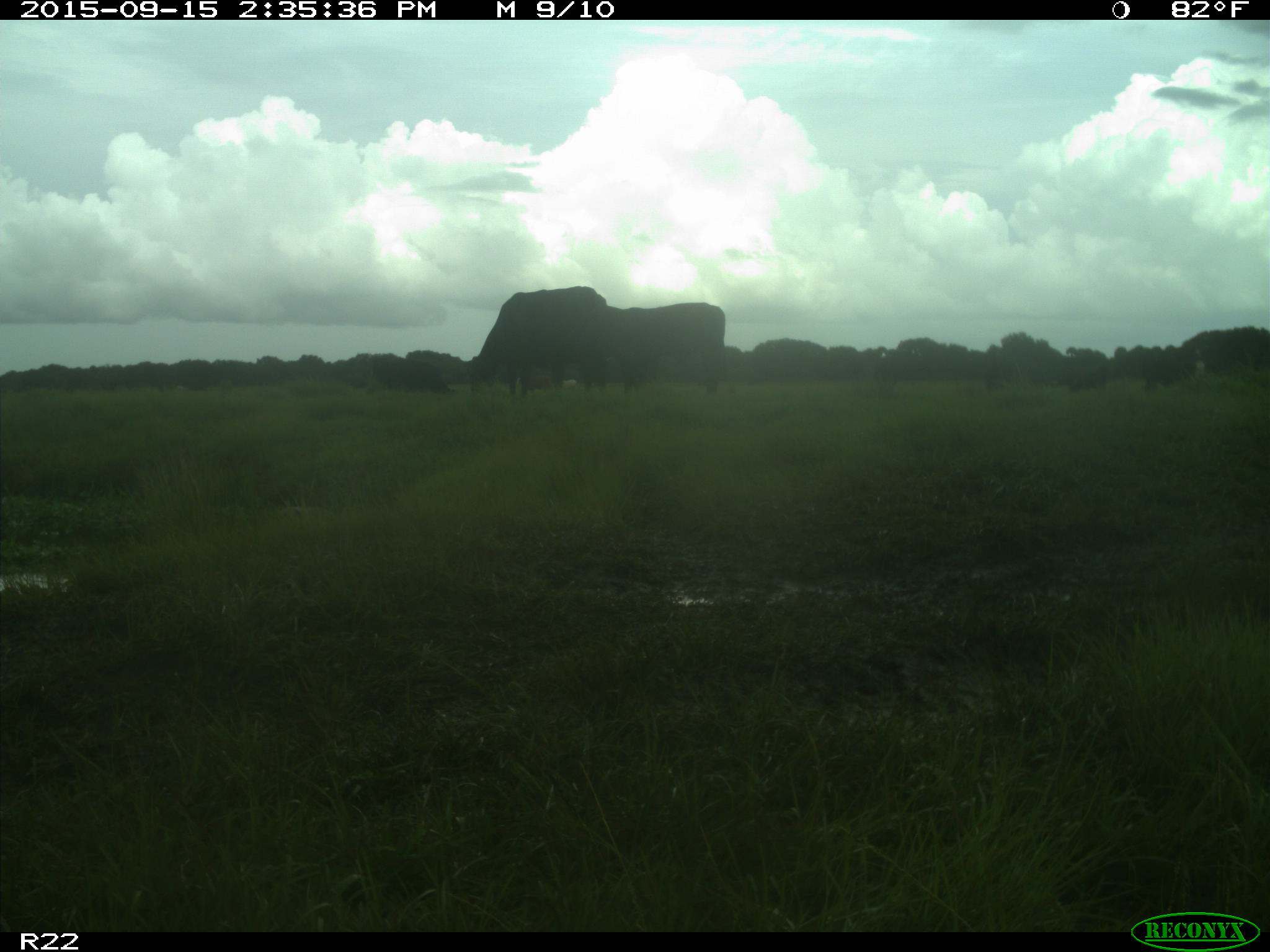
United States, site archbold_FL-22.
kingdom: Animalia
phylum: Chordata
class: Mammalia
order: Artiodactyla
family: Bovidae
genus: Bos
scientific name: Bos taurus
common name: domestic cow